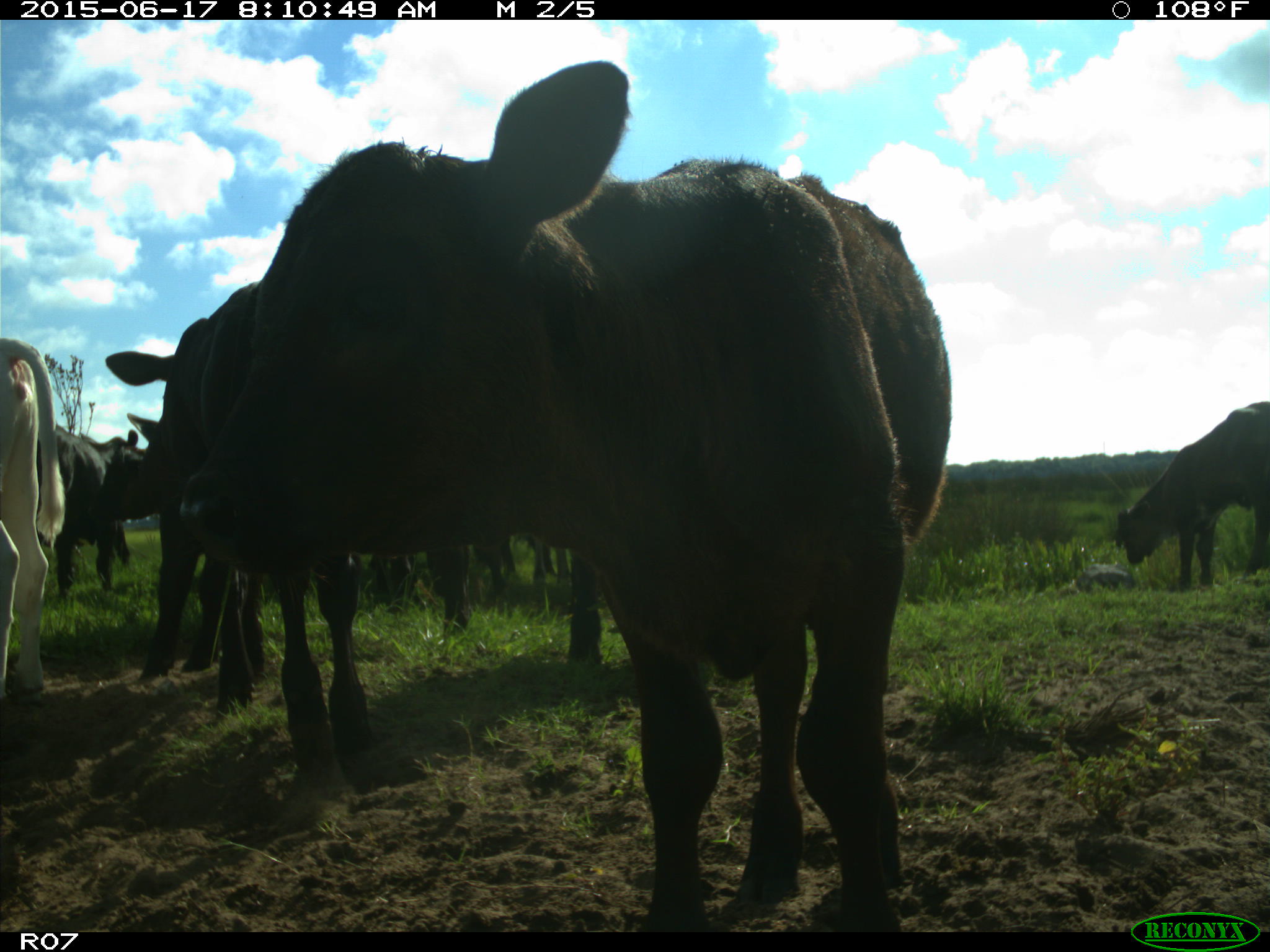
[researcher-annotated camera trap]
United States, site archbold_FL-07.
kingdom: Animalia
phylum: Chordata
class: Mammalia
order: Artiodactyla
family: Bovidae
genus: Bos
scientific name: Bos taurus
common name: domestic cow